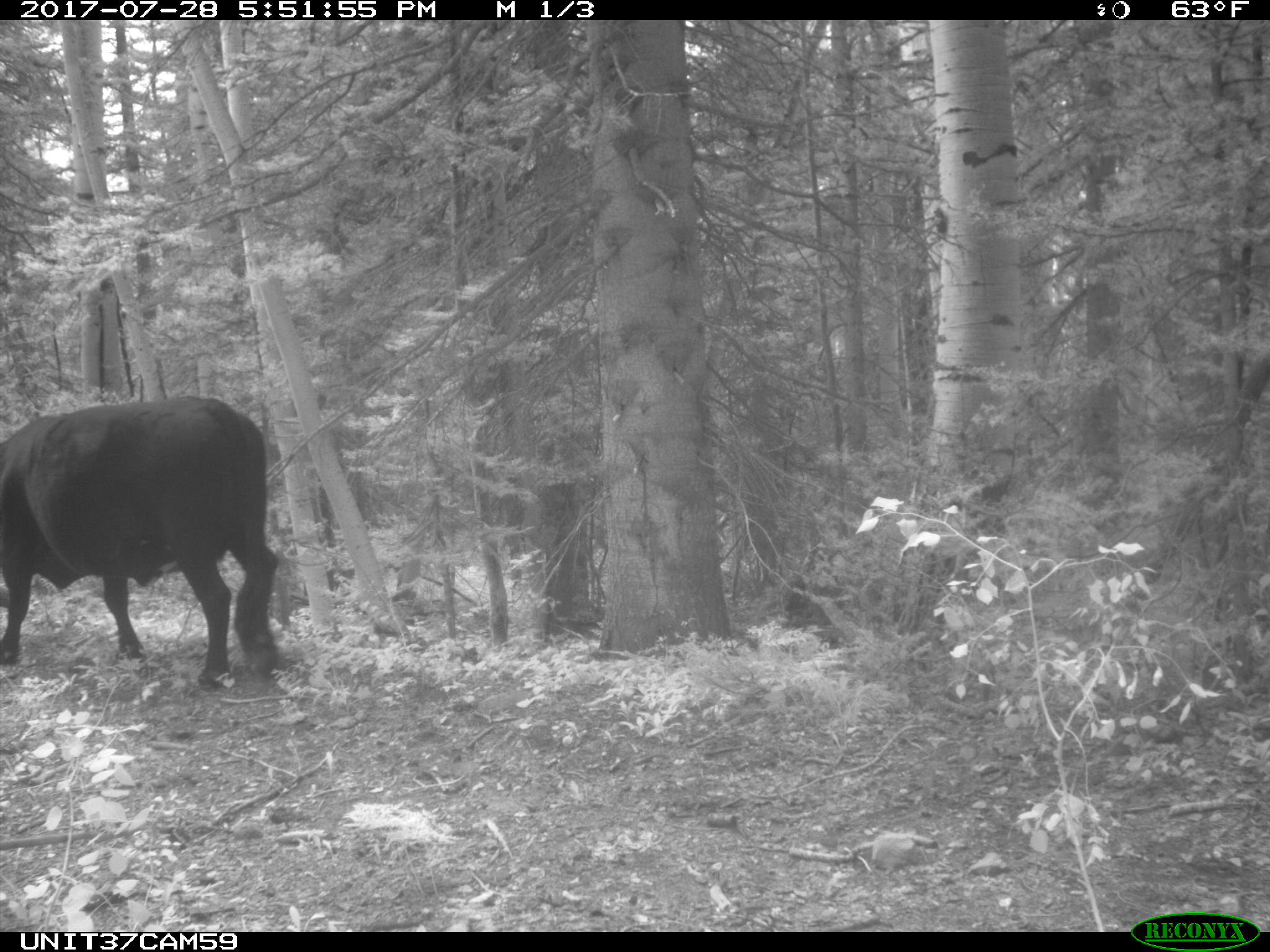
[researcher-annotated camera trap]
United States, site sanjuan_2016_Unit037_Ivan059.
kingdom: Animalia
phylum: Chordata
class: Mammalia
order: Artiodactyla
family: Bovidae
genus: Bos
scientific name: Bos taurus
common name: domestic cow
Bos taurus (domestic cow).